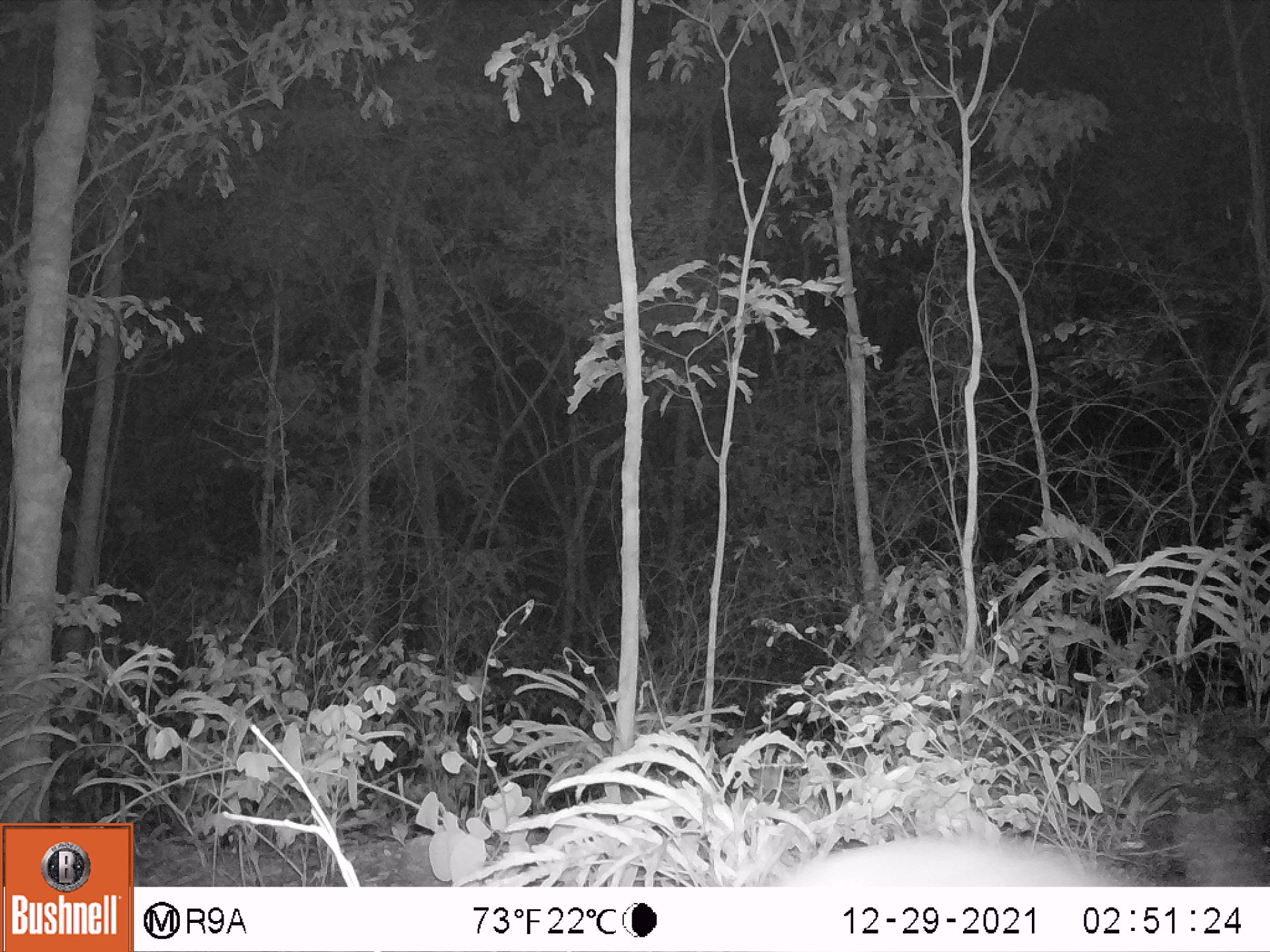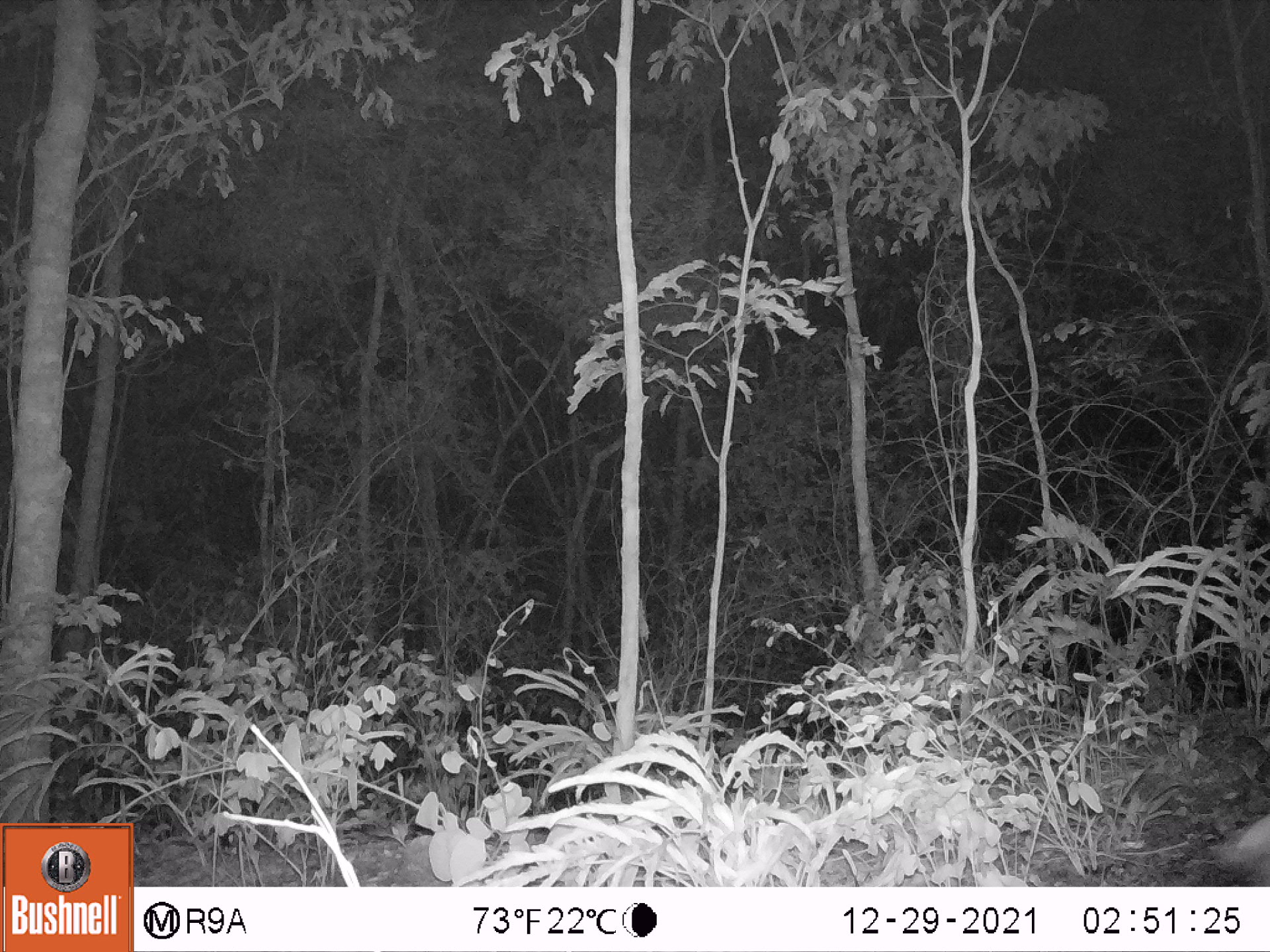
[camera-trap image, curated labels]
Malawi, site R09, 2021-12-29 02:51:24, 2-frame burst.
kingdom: Animalia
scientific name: Animalia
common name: other animal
Other animal (Animalia), count 1.